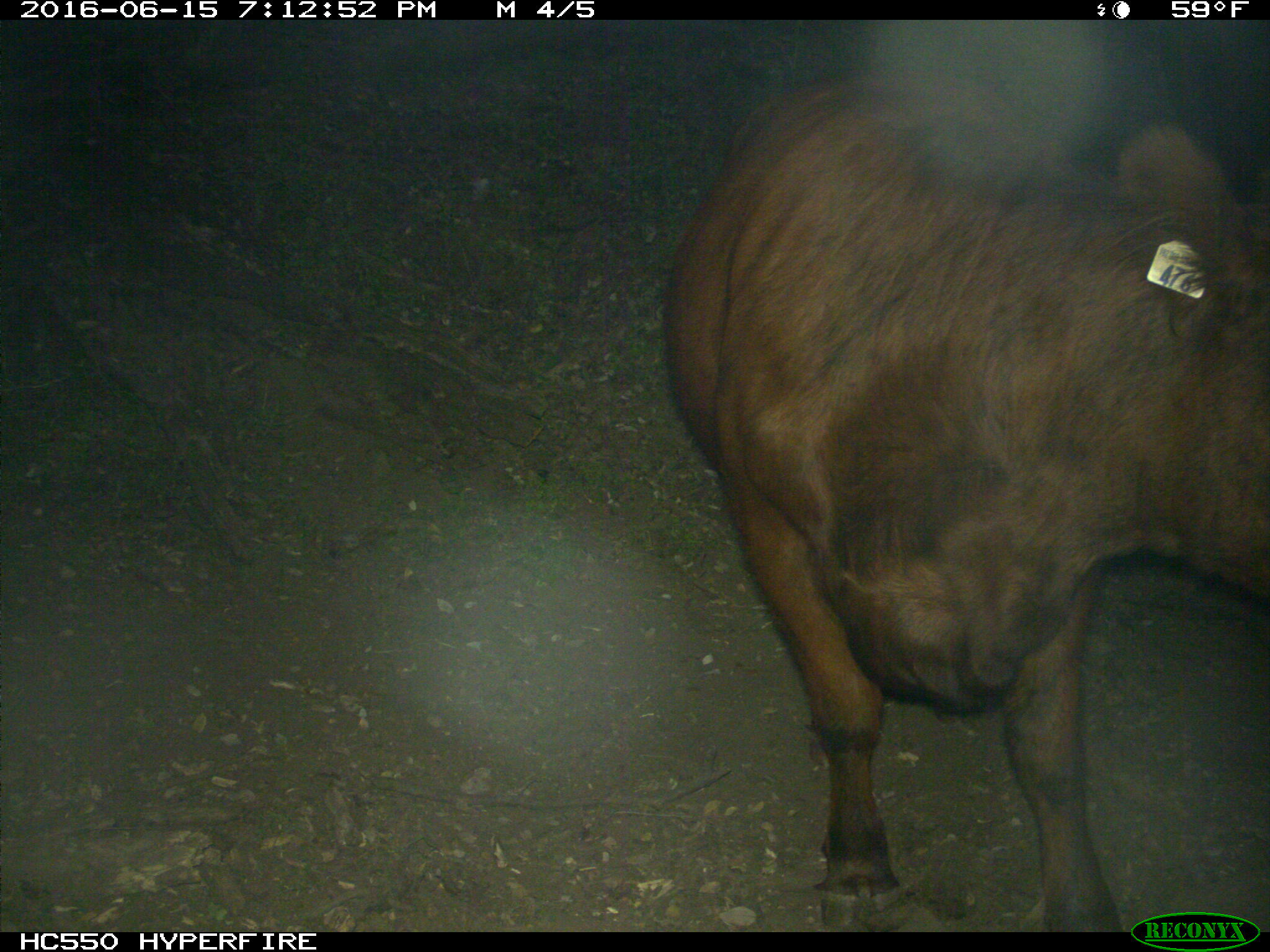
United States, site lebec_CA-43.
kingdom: Animalia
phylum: Chordata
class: Mammalia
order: Artiodactyla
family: Bovidae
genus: Bos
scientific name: Bos taurus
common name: domestic cow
Bos taurus (domestic cow).